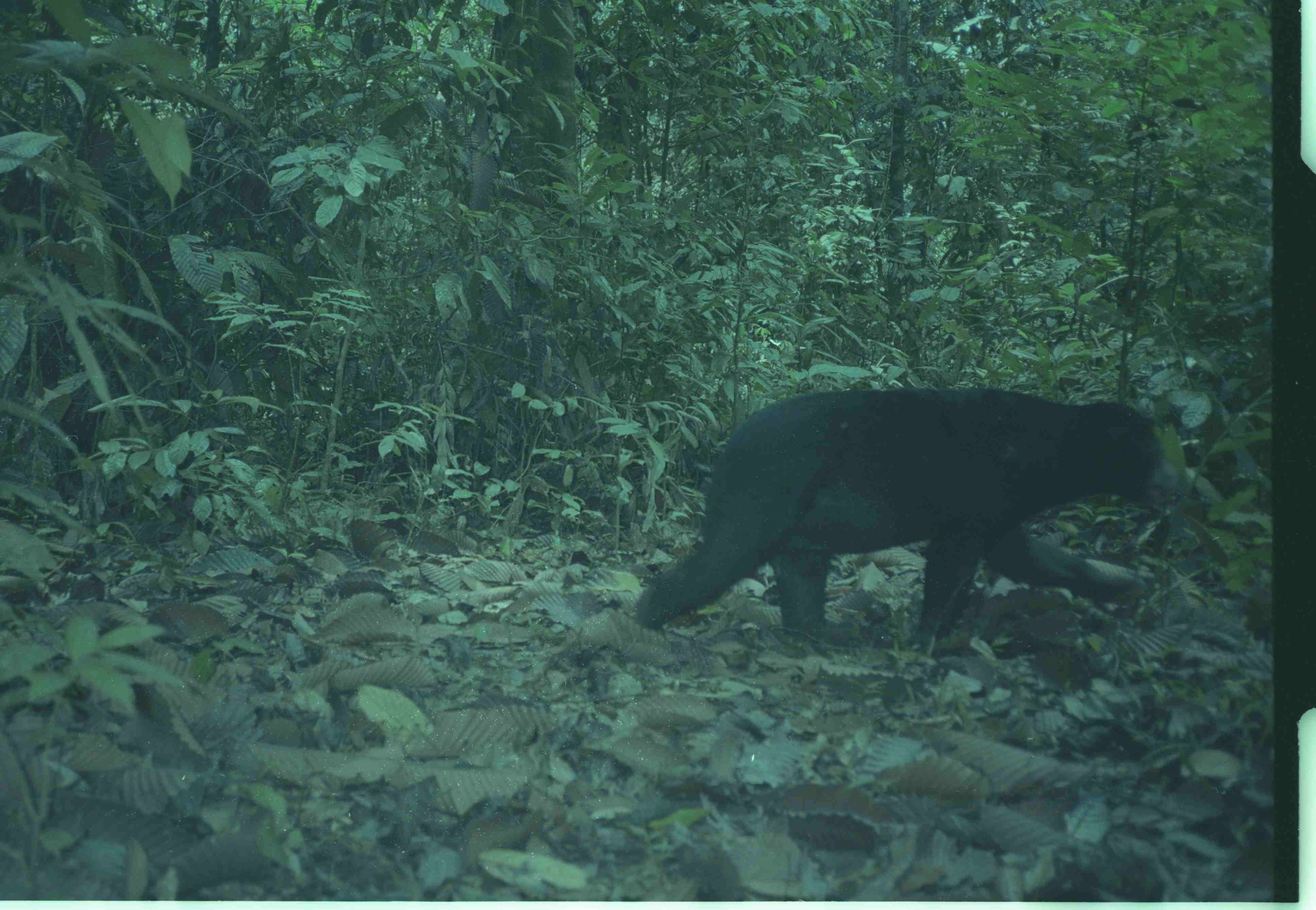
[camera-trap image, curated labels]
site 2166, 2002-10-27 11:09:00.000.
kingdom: Animalia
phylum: Chordata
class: Mammalia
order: Carnivora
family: Ursidae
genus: Helarctos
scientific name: Helarctos malayanus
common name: sun bear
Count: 1.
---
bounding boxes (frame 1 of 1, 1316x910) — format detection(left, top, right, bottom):
helarctos malayanus: detection(634, 386, 1181, 650)